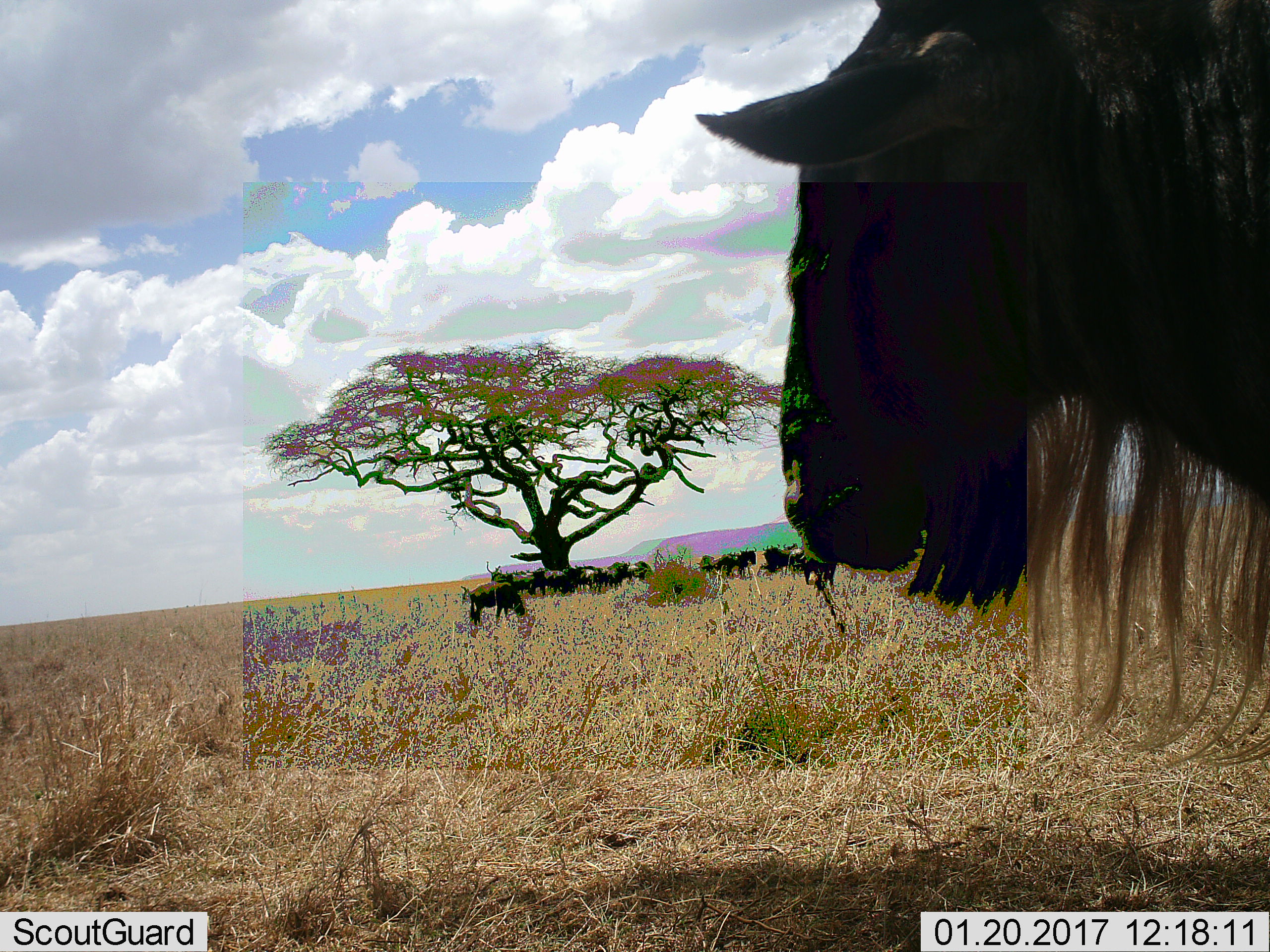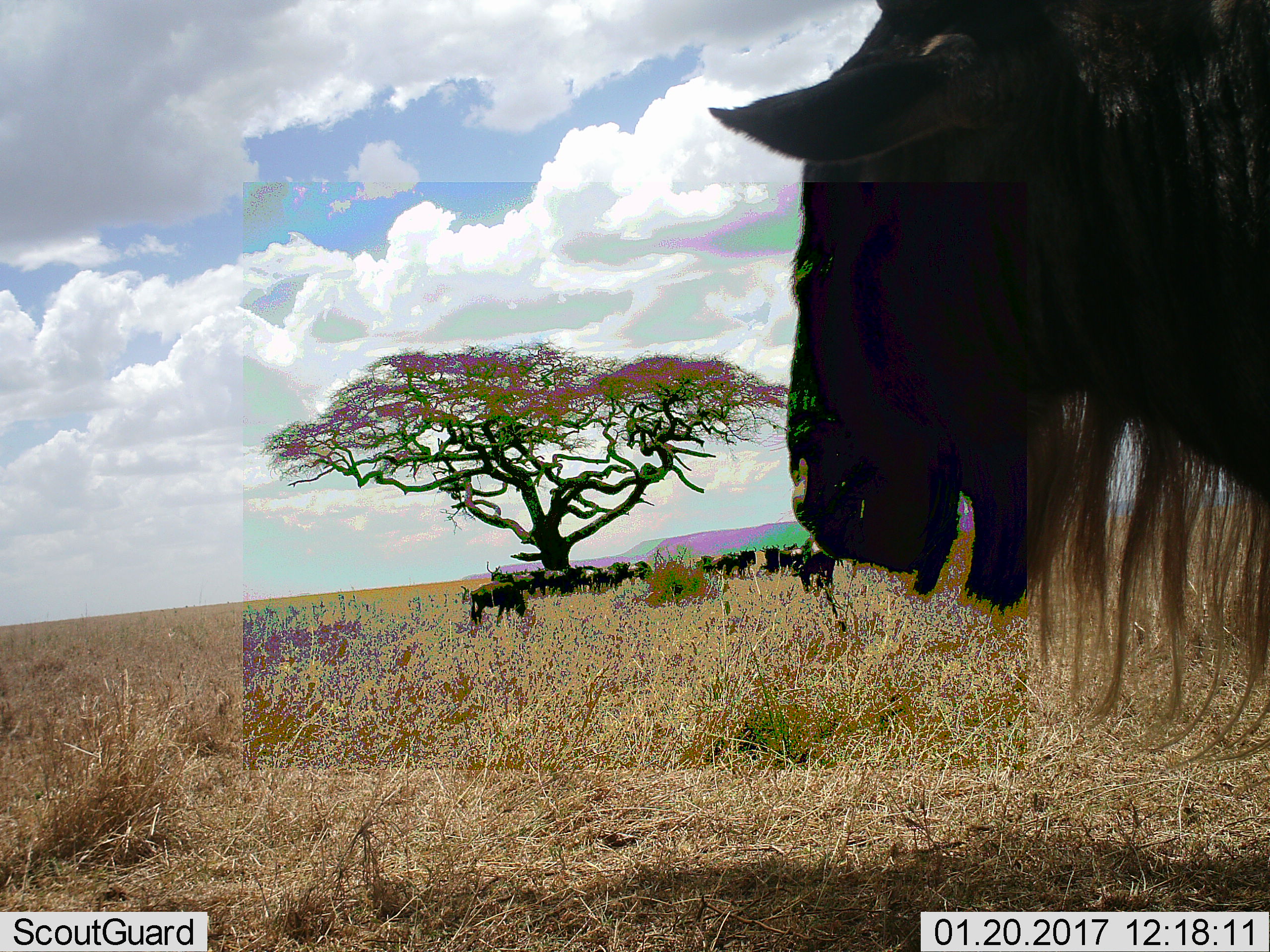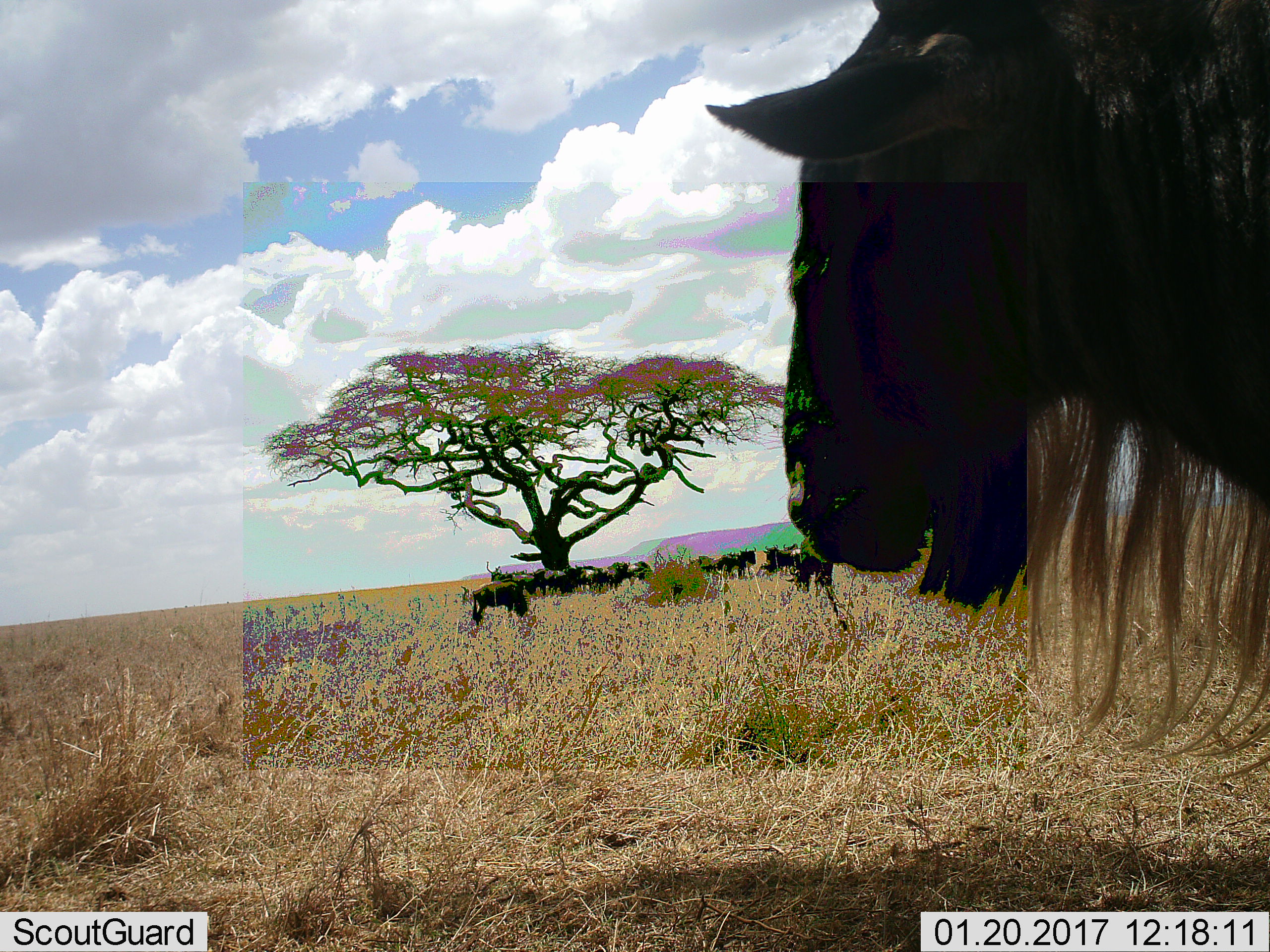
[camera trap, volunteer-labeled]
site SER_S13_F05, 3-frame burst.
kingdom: Animalia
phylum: Chordata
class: Mammalia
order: Artiodactyla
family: Bovidae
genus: Connochaetes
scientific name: Connochaetes taurinus taurinus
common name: blue wildebeest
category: wildebeestblue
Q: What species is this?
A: Wildebeestblue (blue wildebeest) (Connochaetes taurinus taurinus).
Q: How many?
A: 11-50.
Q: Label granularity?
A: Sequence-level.